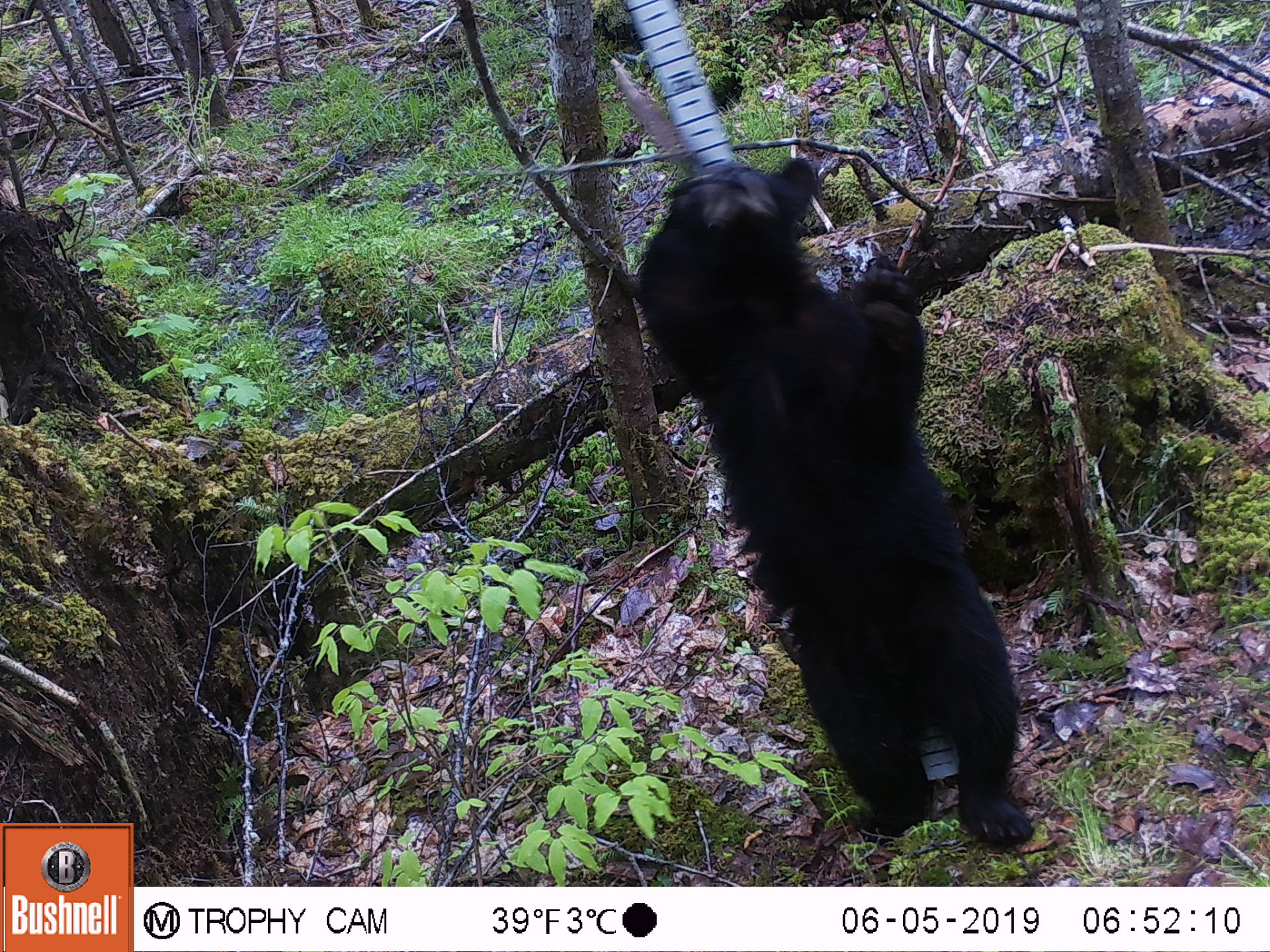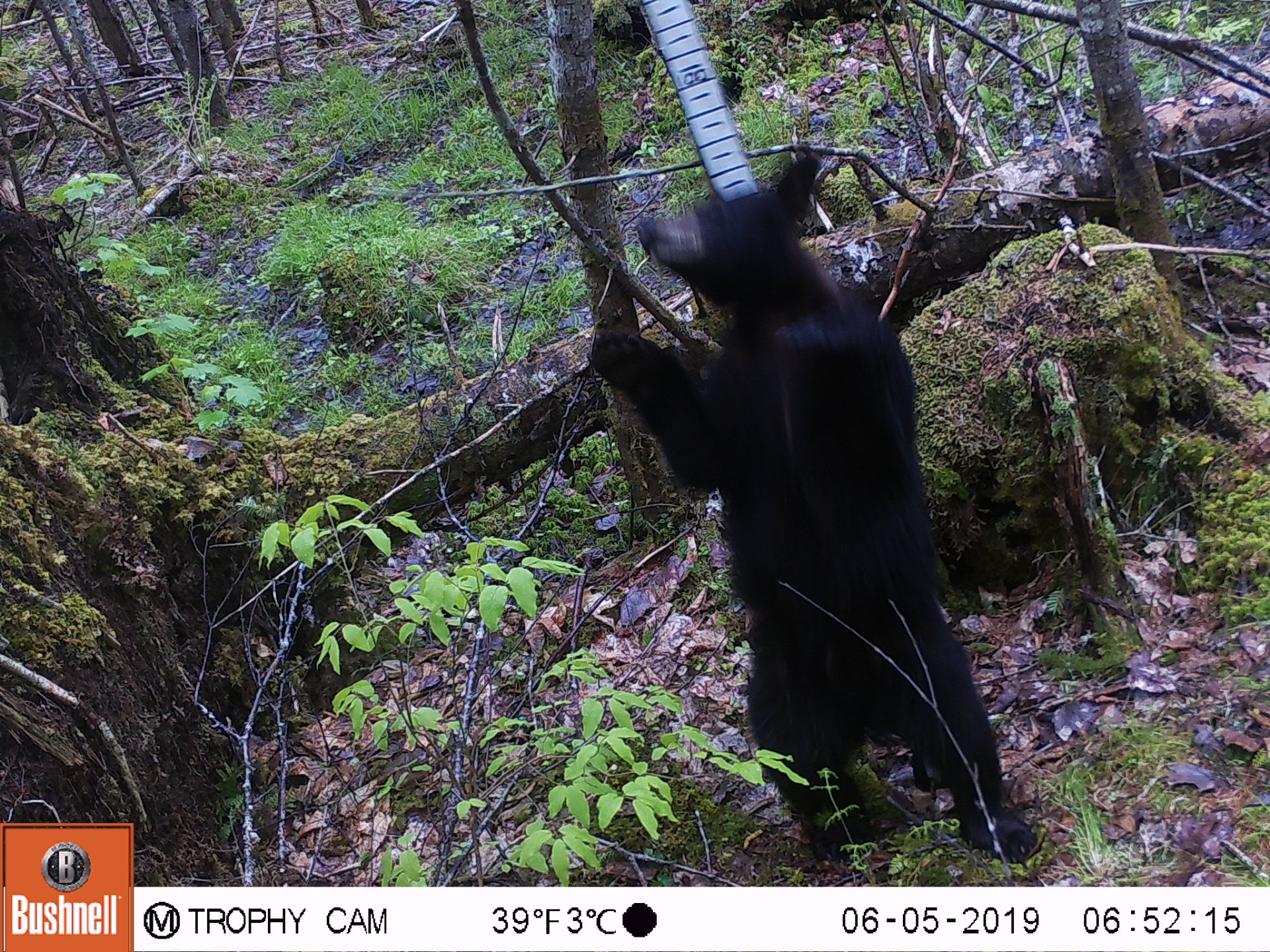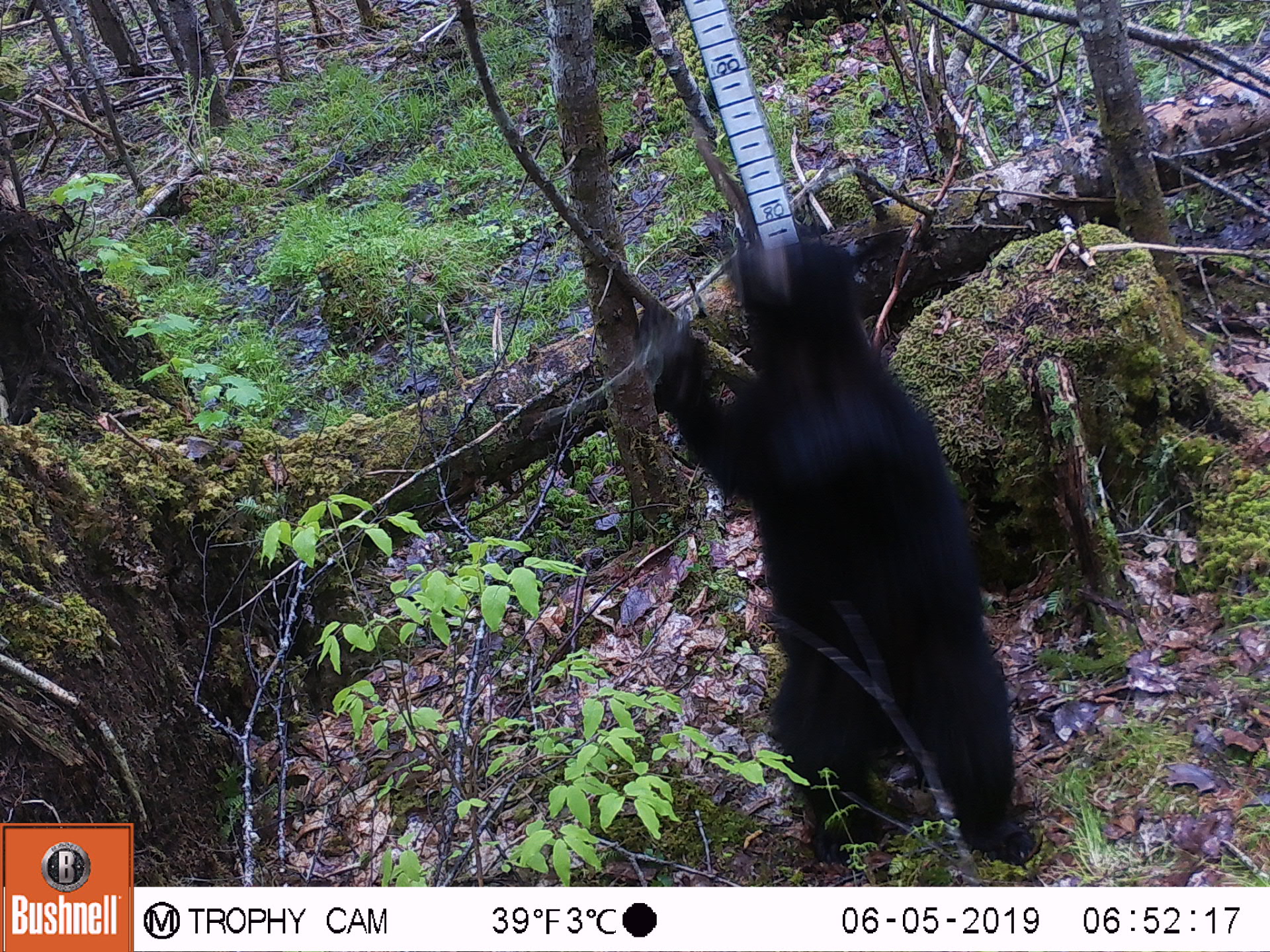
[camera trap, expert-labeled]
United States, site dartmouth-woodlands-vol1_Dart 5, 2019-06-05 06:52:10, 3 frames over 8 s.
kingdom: Animalia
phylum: Chordata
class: Mammalia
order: Carnivora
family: Ursidae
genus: Ursus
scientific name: Ursus americanus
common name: black bear